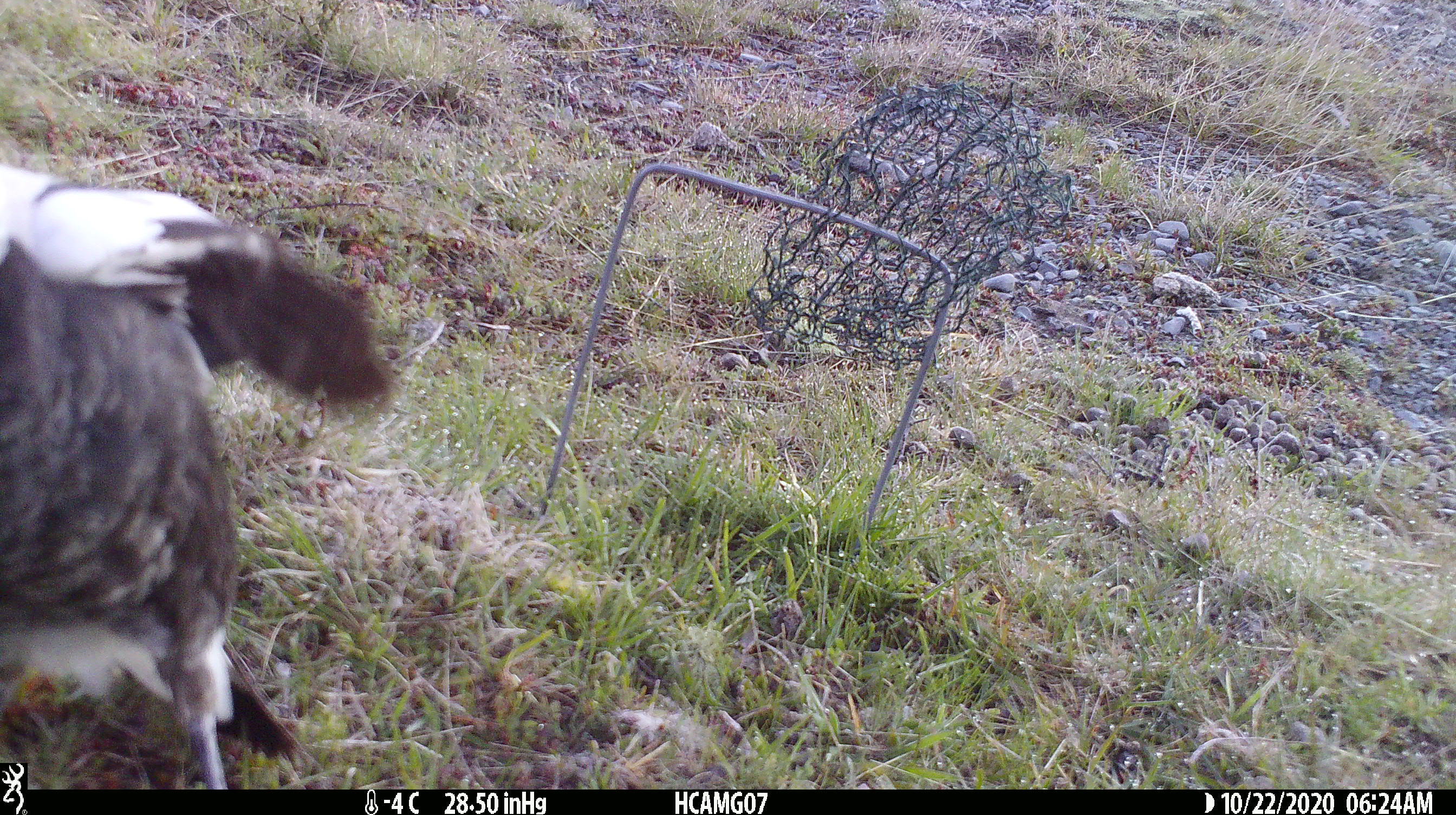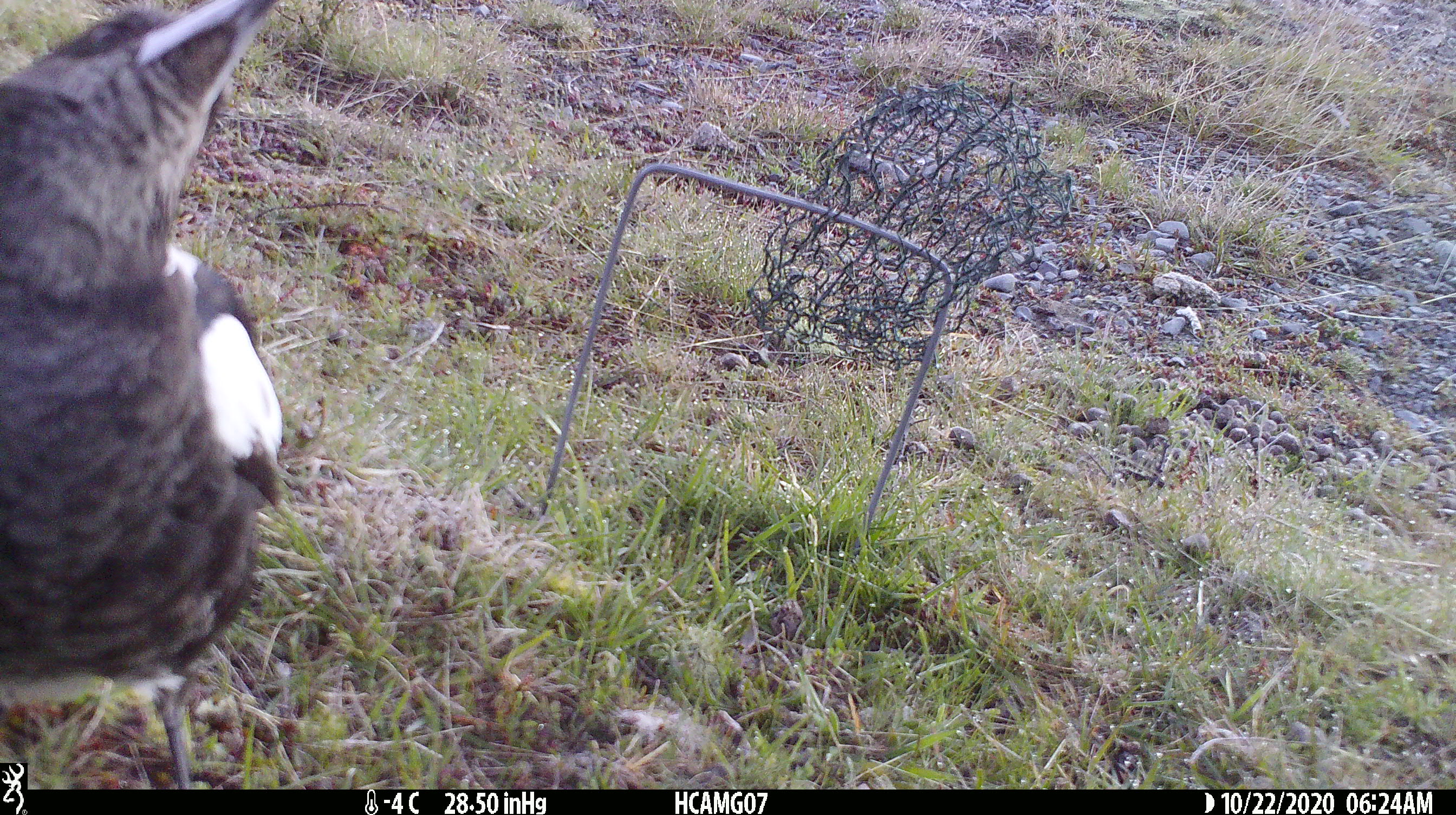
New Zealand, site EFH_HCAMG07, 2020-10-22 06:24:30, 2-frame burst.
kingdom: Animalia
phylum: Chordata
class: Aves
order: Passeriformes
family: Artamidae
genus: Gymnorhina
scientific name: Gymnorhina tibicen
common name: australian magpie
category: magpie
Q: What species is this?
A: Magpie (australian magpie) (Gymnorhina tibicen).